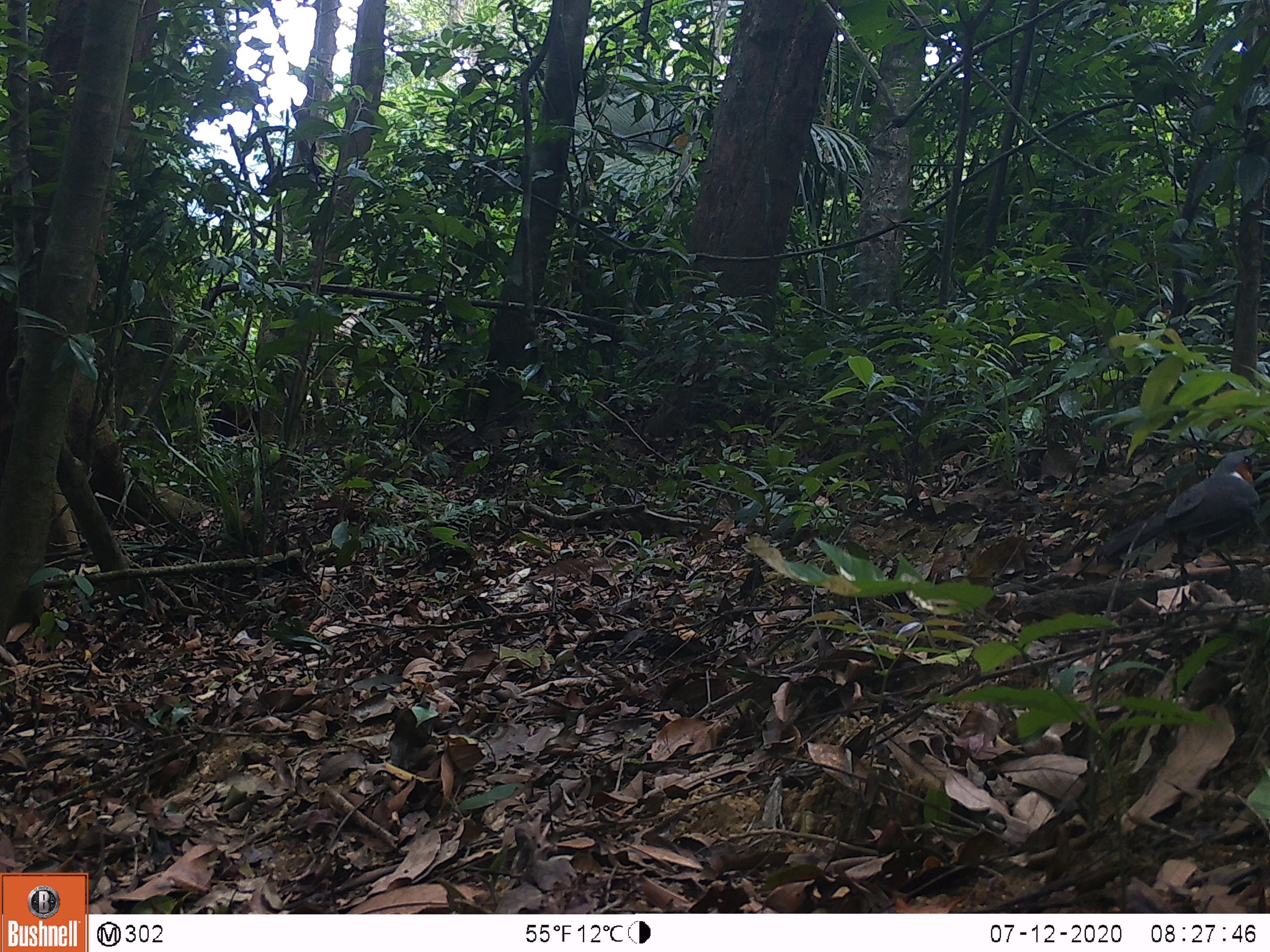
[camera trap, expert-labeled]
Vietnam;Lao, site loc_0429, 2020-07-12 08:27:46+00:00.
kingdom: Animalia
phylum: Chordata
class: Aves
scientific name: Aves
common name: bird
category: unidentified bird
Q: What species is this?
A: Unidentified bird (bird) (Aves).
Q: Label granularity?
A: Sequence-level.